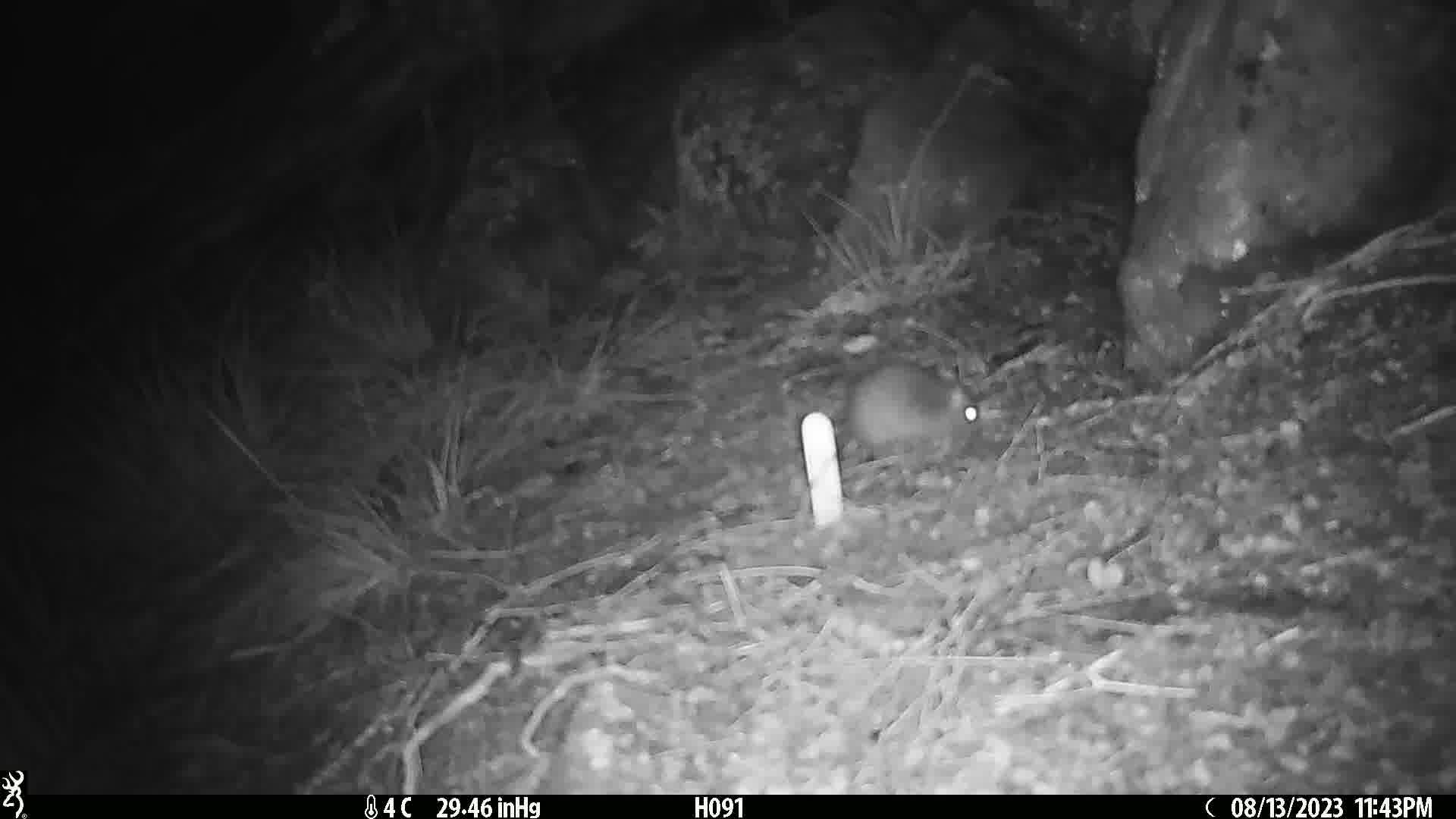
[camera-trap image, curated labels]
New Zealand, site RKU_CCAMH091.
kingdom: Animalia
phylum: Chordata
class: Mammalia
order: Rodentia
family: Muridae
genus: Rattus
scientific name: Rattus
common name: rat